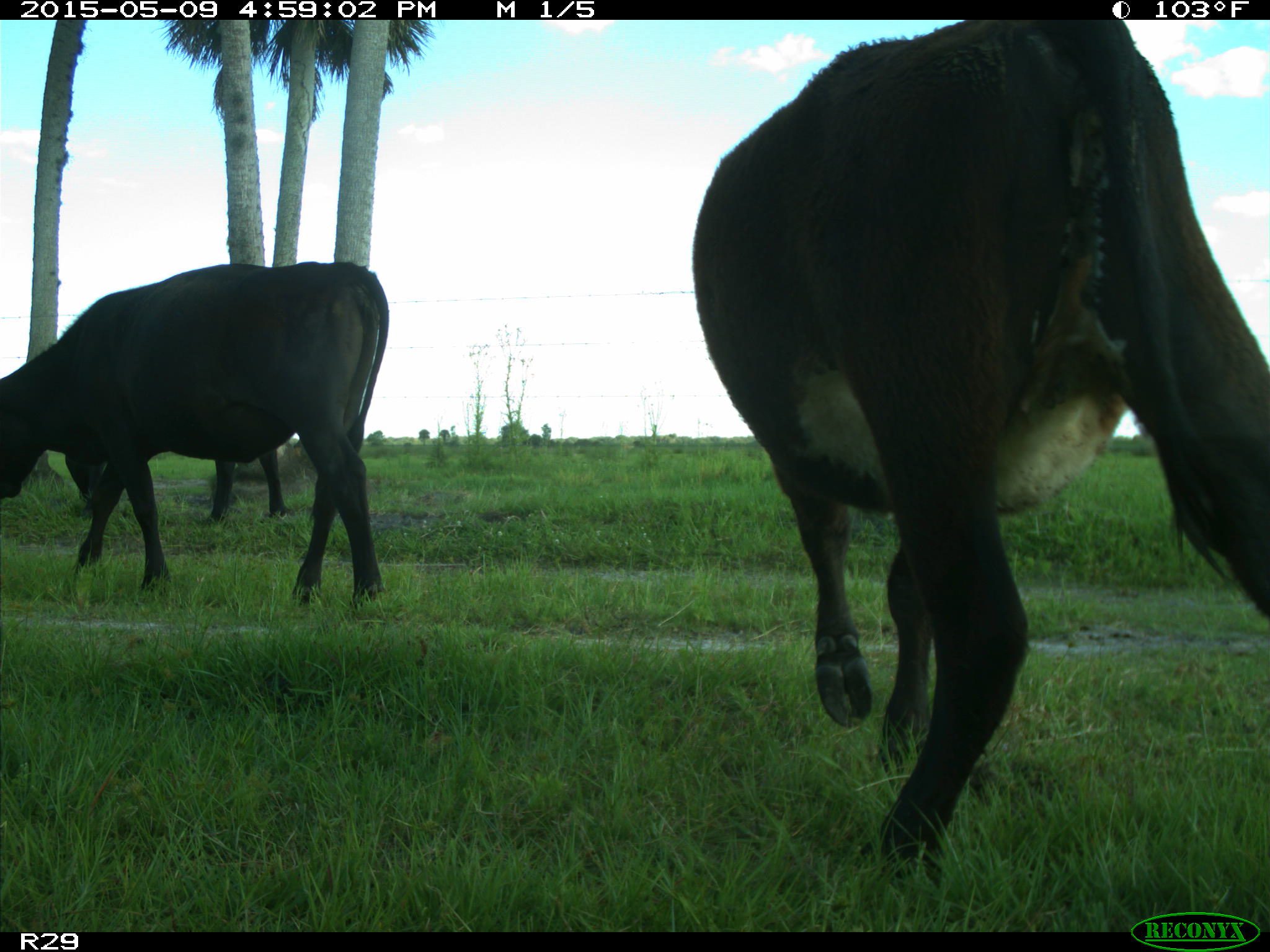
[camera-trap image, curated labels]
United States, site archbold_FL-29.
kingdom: Animalia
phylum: Chordata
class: Mammalia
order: Artiodactyla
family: Bovidae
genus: Bos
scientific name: Bos taurus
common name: domestic cow